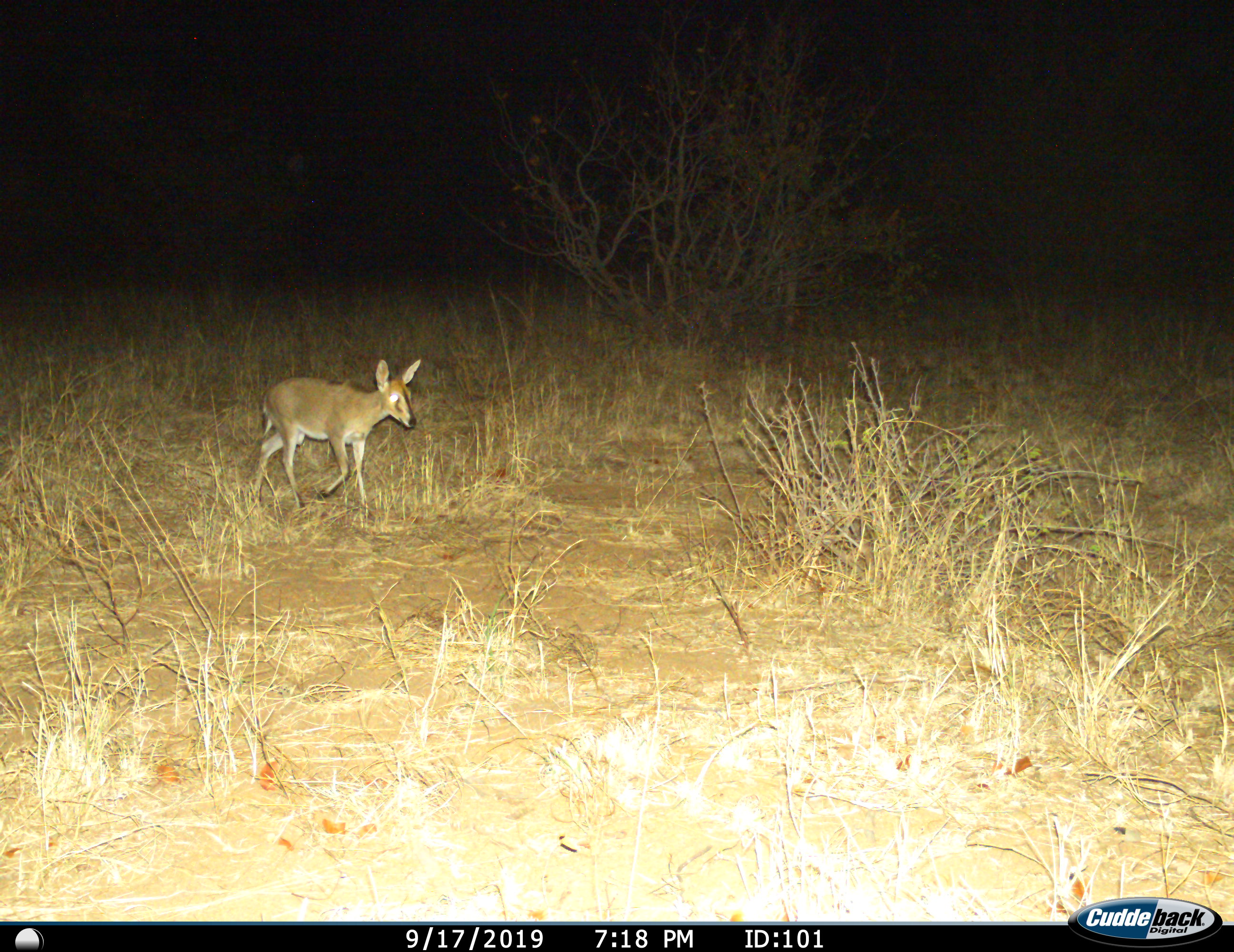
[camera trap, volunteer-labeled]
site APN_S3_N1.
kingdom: Animalia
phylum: Chordata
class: Mammalia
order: Artiodactyla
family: Bovidae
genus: Sylvicapra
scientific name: Sylvicapra grimmia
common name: common duiker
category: duikercommongrey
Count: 1.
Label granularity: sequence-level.